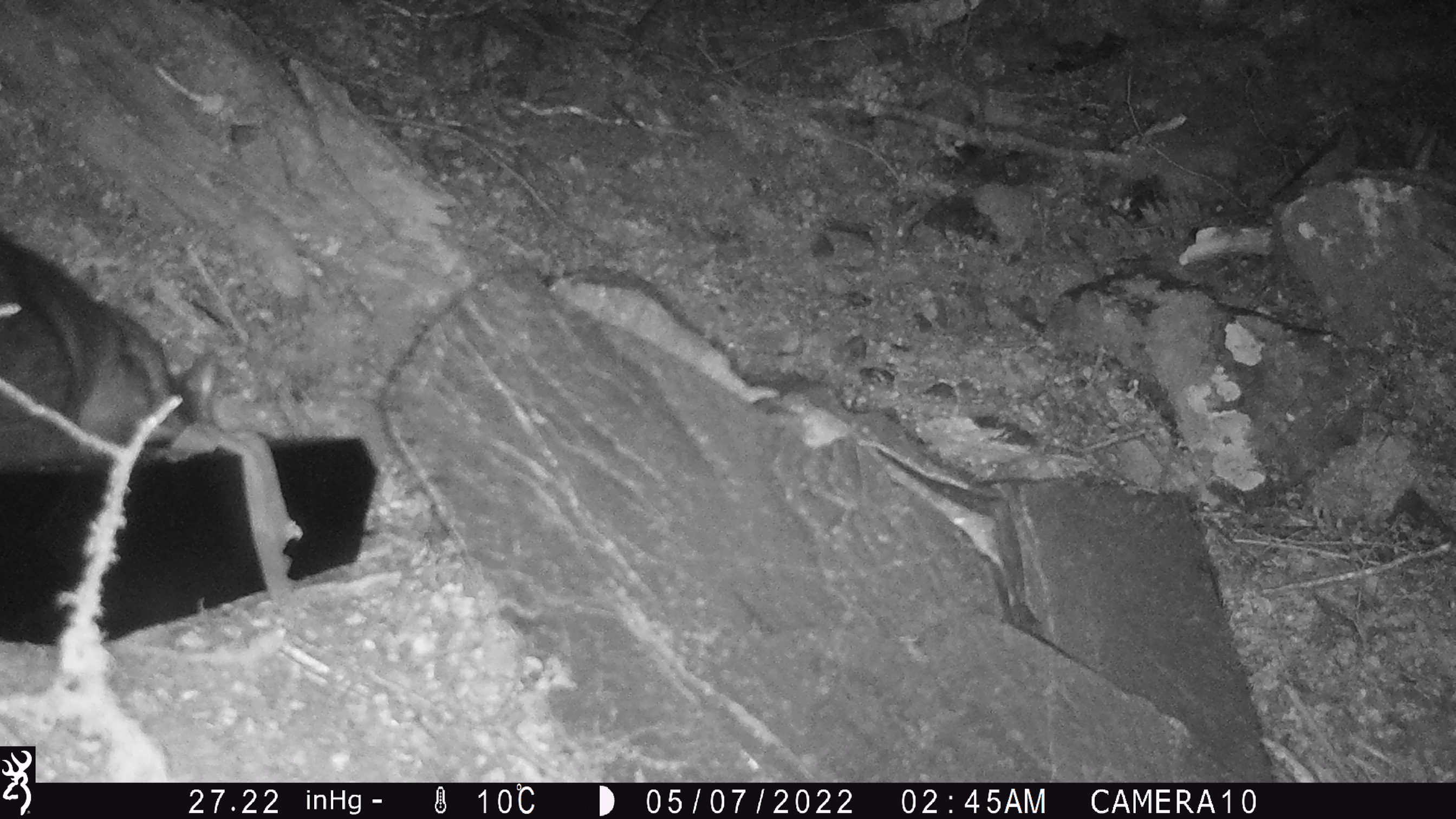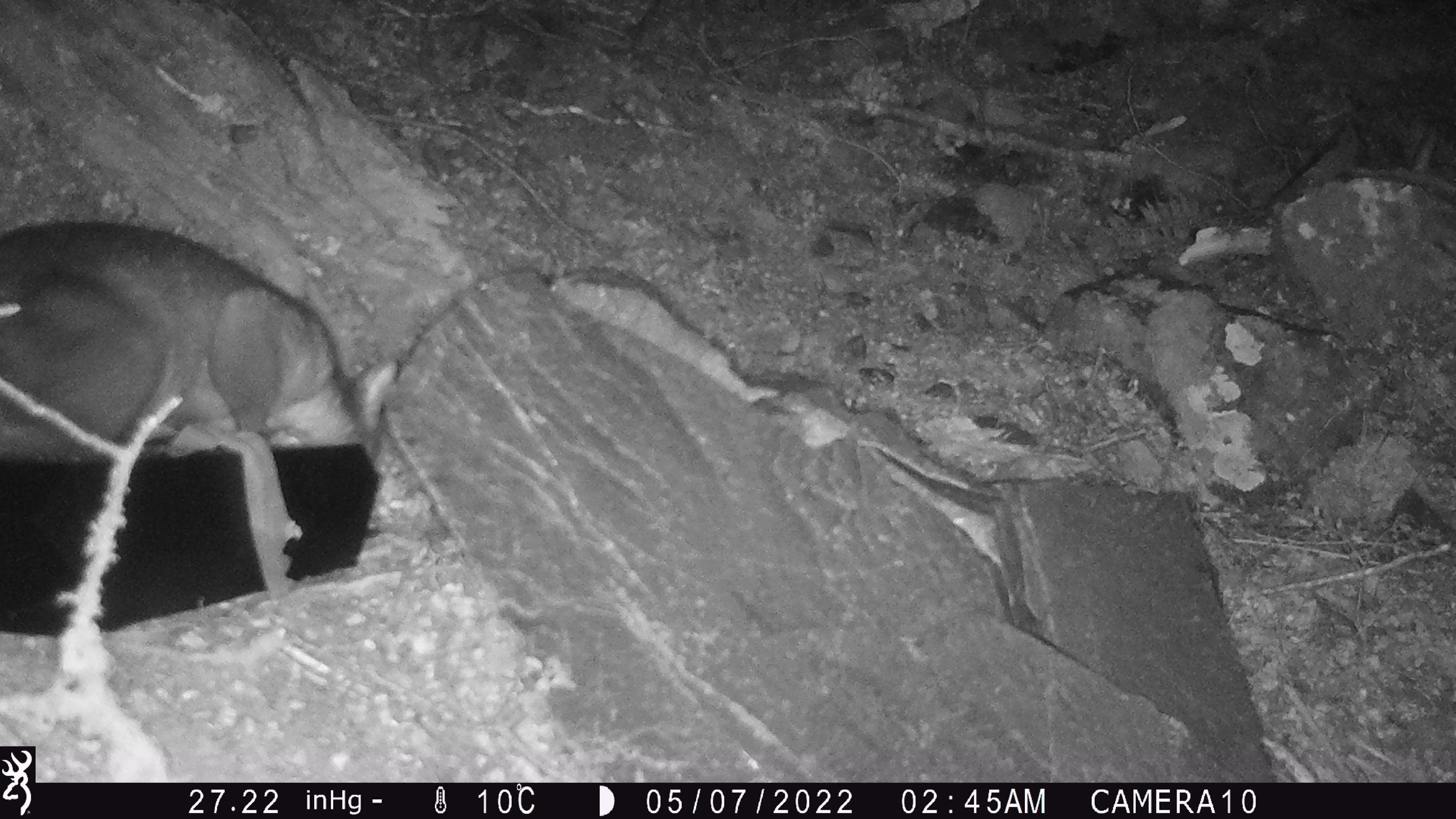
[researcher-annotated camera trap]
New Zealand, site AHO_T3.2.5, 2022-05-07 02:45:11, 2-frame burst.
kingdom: Animalia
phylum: Chordata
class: Mammalia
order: Diprotodontia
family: Phalangeridae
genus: Trichosurus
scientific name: Trichosurus vulpecula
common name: common brushtail possum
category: possum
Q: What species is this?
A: Possum (common brushtail possum) (Trichosurus vulpecula).